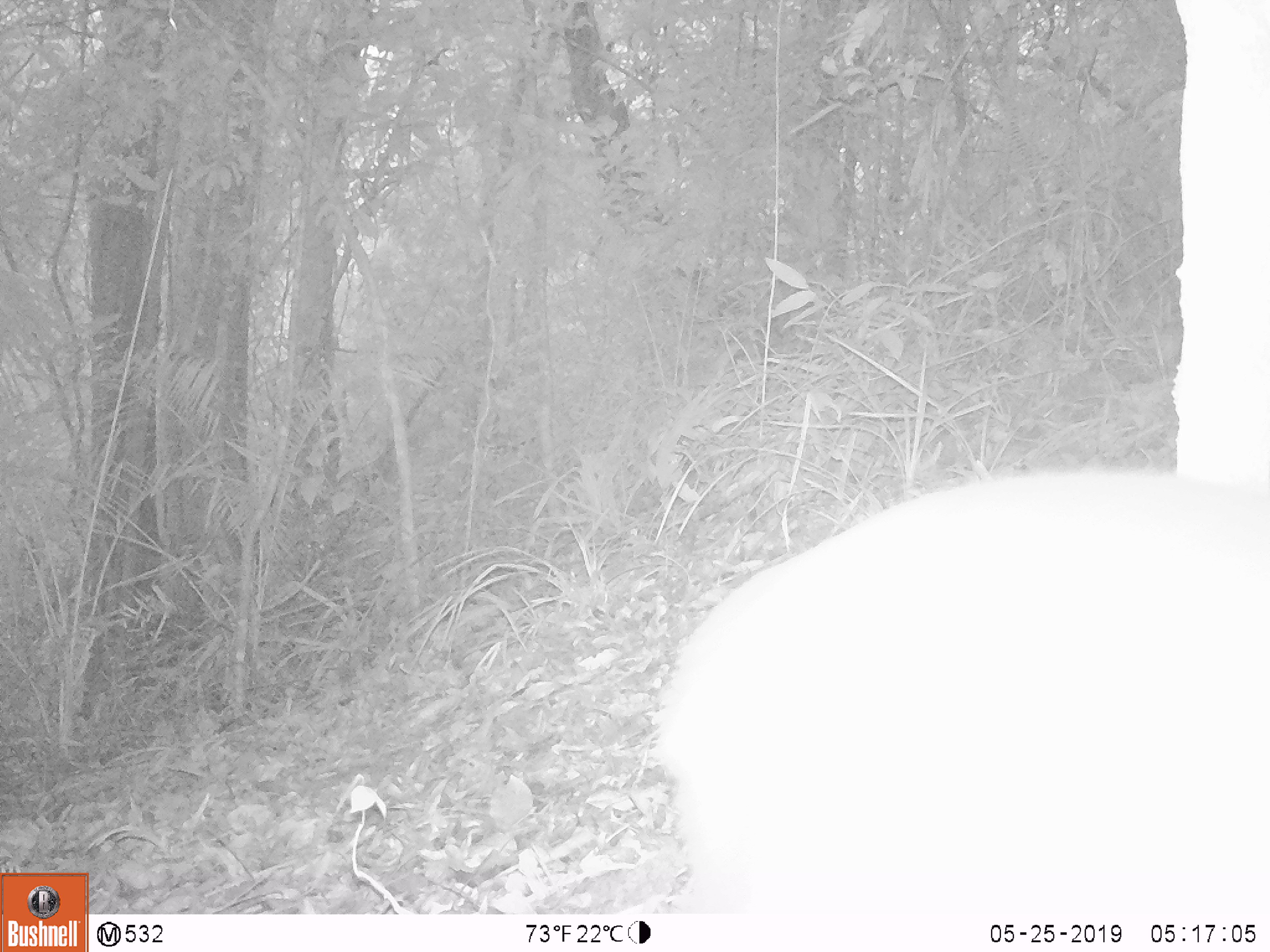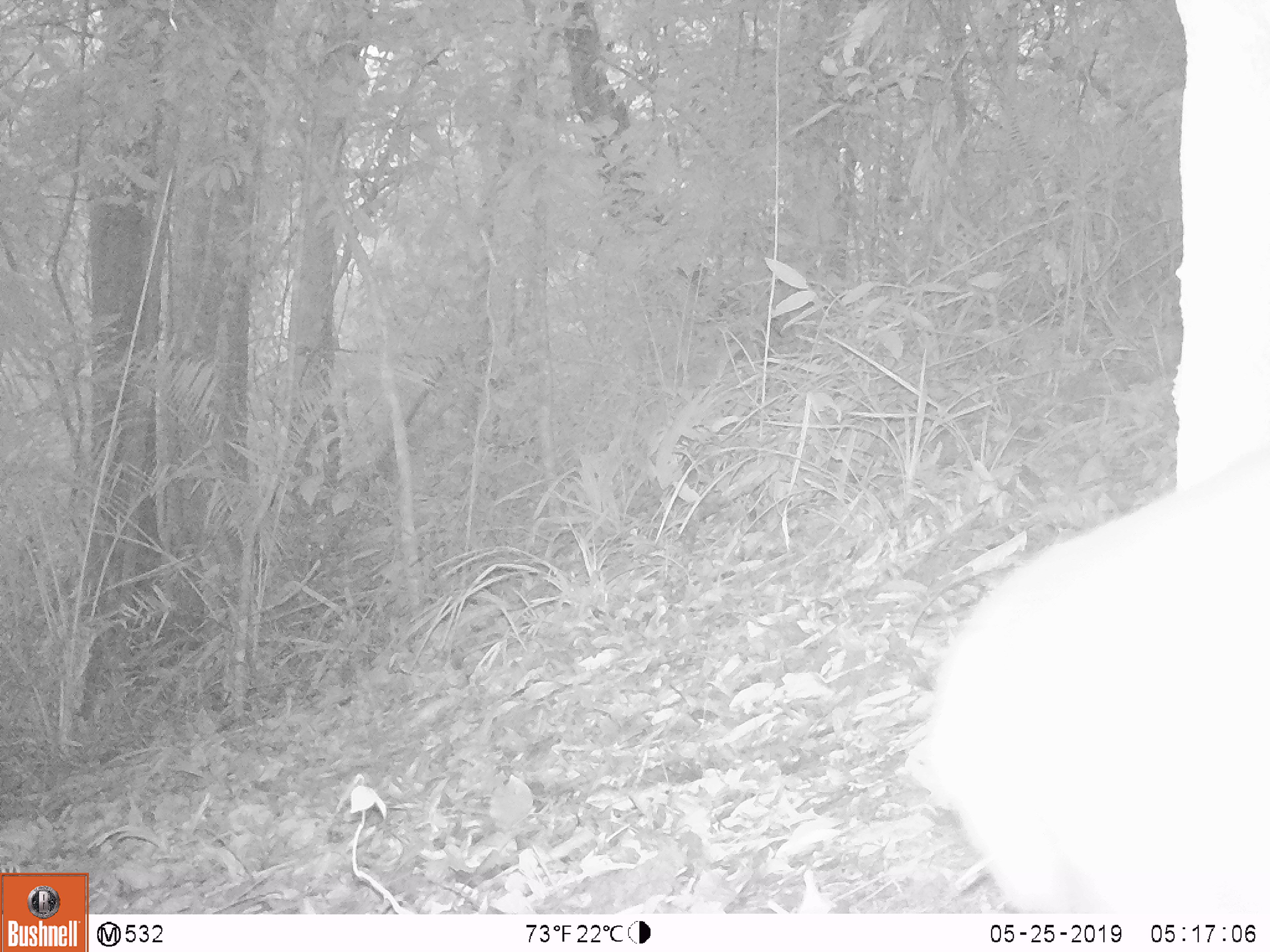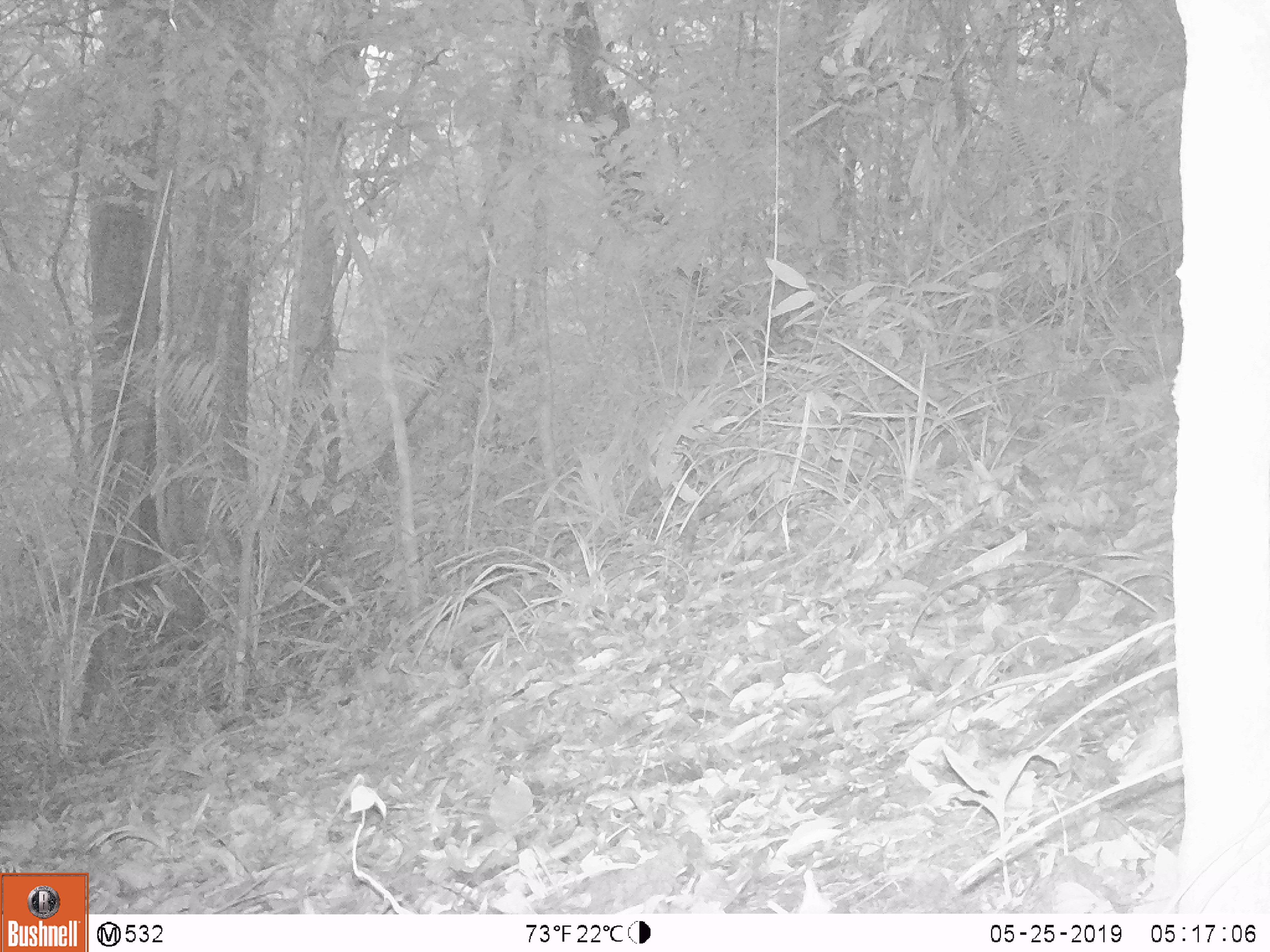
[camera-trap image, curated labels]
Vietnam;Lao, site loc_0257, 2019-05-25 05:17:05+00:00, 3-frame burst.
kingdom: Animalia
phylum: Chordata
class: Mammalia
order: Artiodactyla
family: Cervidae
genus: Muntiacus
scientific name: Muntiacus rooseveltorum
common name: roosevelt's muntjac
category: roosevelts muntjac group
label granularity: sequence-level